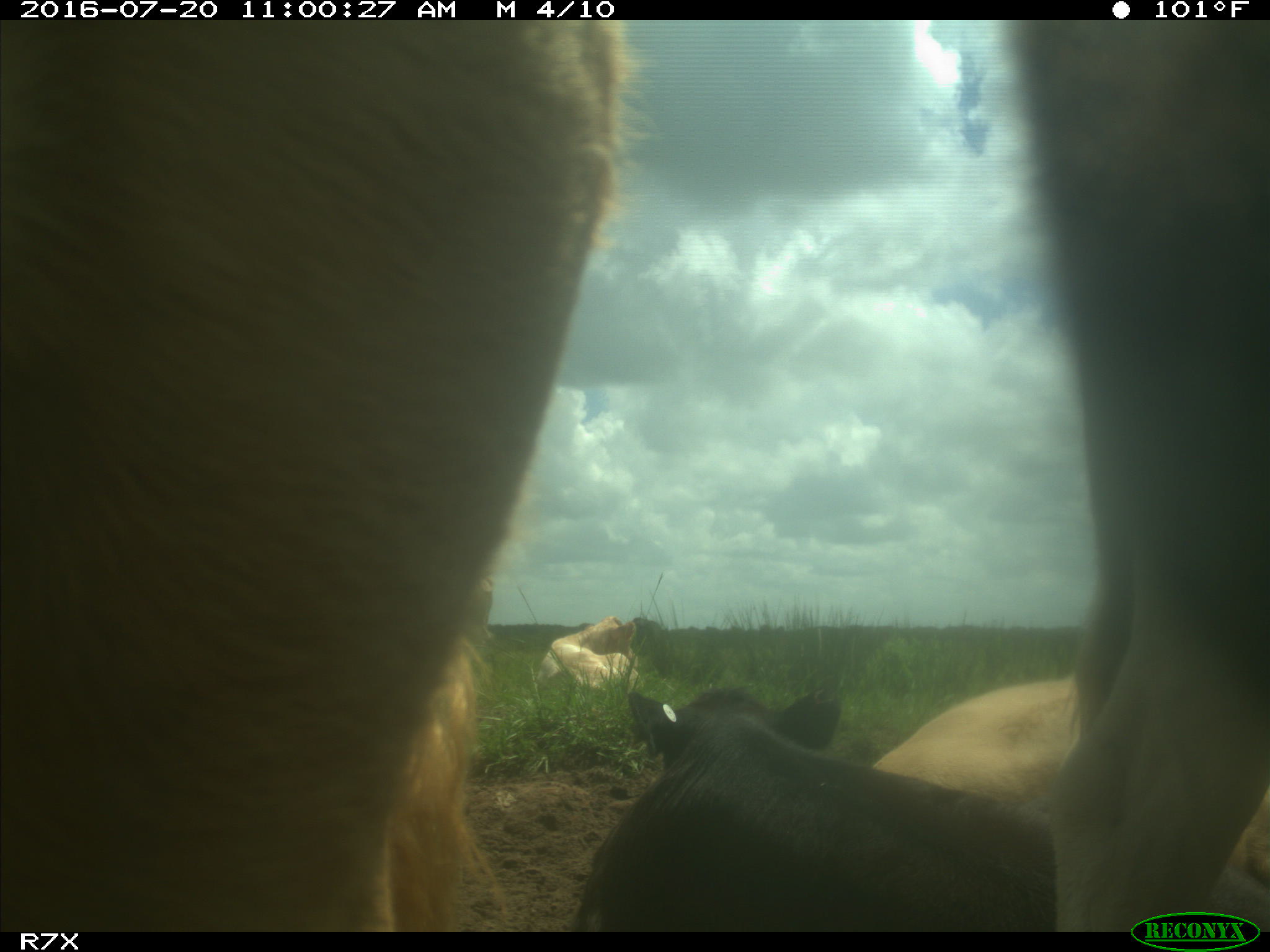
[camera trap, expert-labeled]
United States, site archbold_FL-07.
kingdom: Animalia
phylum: Chordata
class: Mammalia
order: Artiodactyla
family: Bovidae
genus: Bos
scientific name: Bos taurus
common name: domestic cow